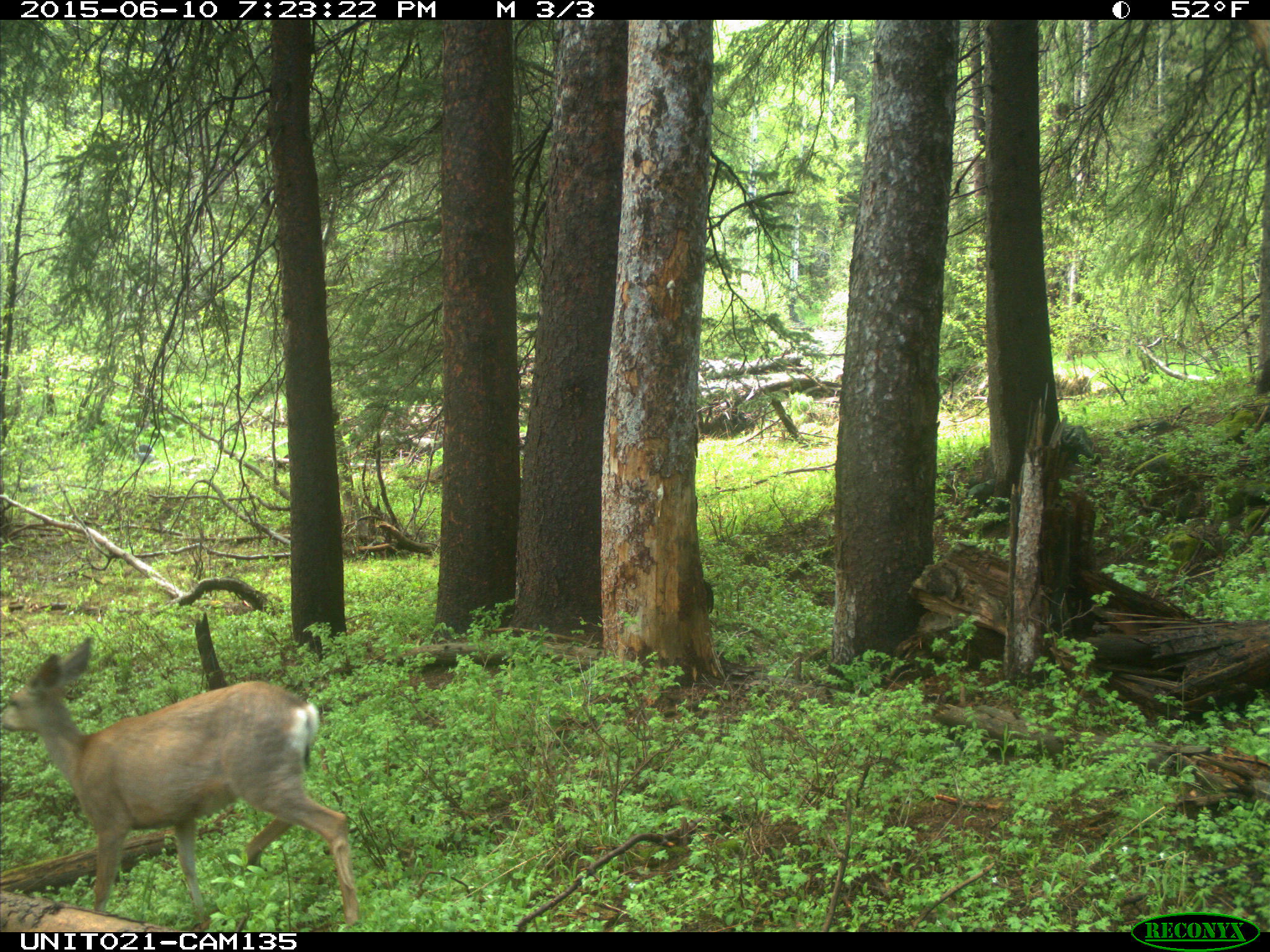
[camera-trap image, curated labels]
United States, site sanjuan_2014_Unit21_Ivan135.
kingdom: Animalia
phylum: Chordata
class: Mammalia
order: Artiodactyla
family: Cervidae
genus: Odocoileus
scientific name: Odocoileus hemionus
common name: mule deer